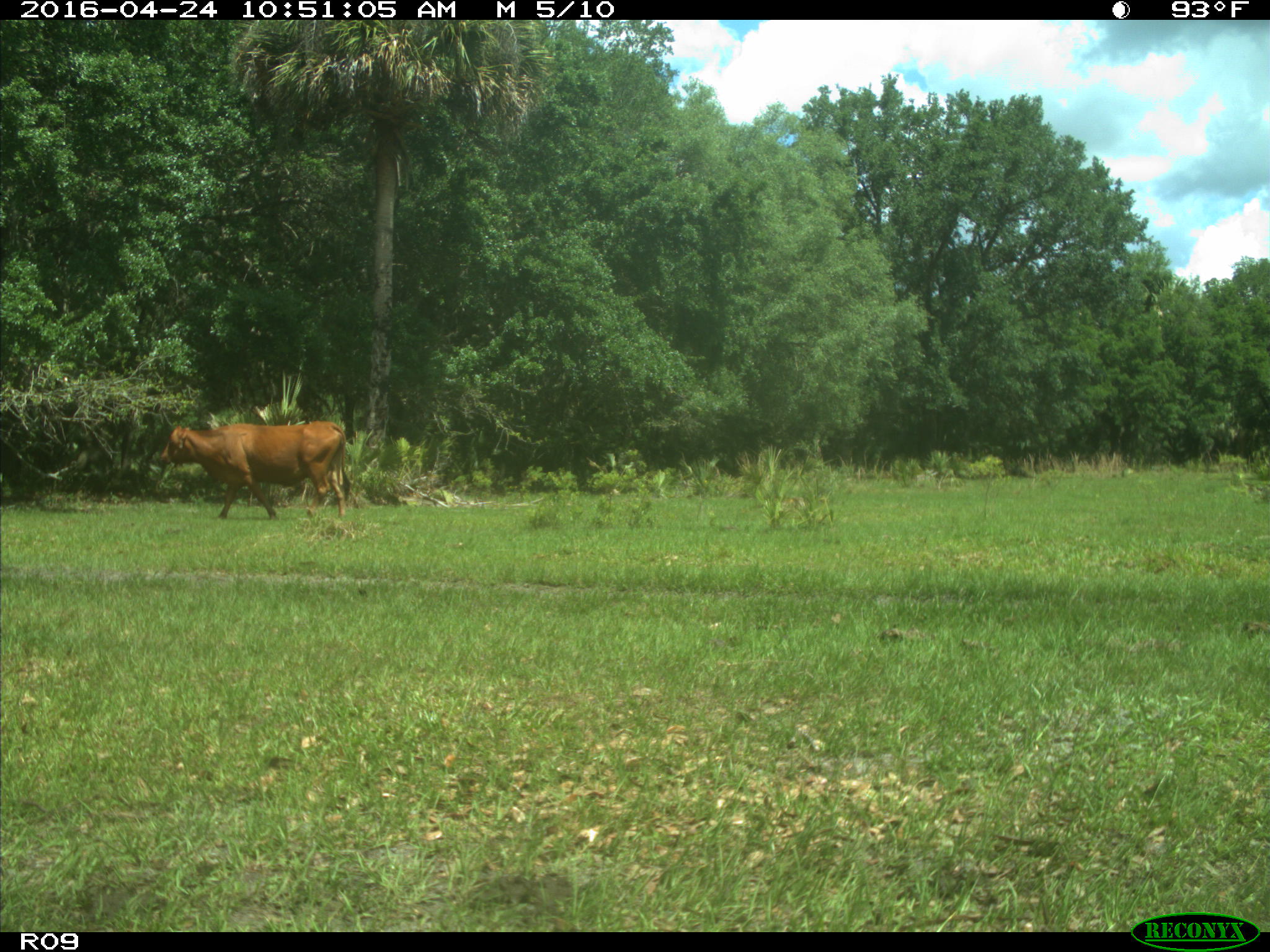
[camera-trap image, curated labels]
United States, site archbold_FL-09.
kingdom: Animalia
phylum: Chordata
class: Mammalia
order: Artiodactyla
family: Bovidae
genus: Bos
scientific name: Bos taurus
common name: domestic cow